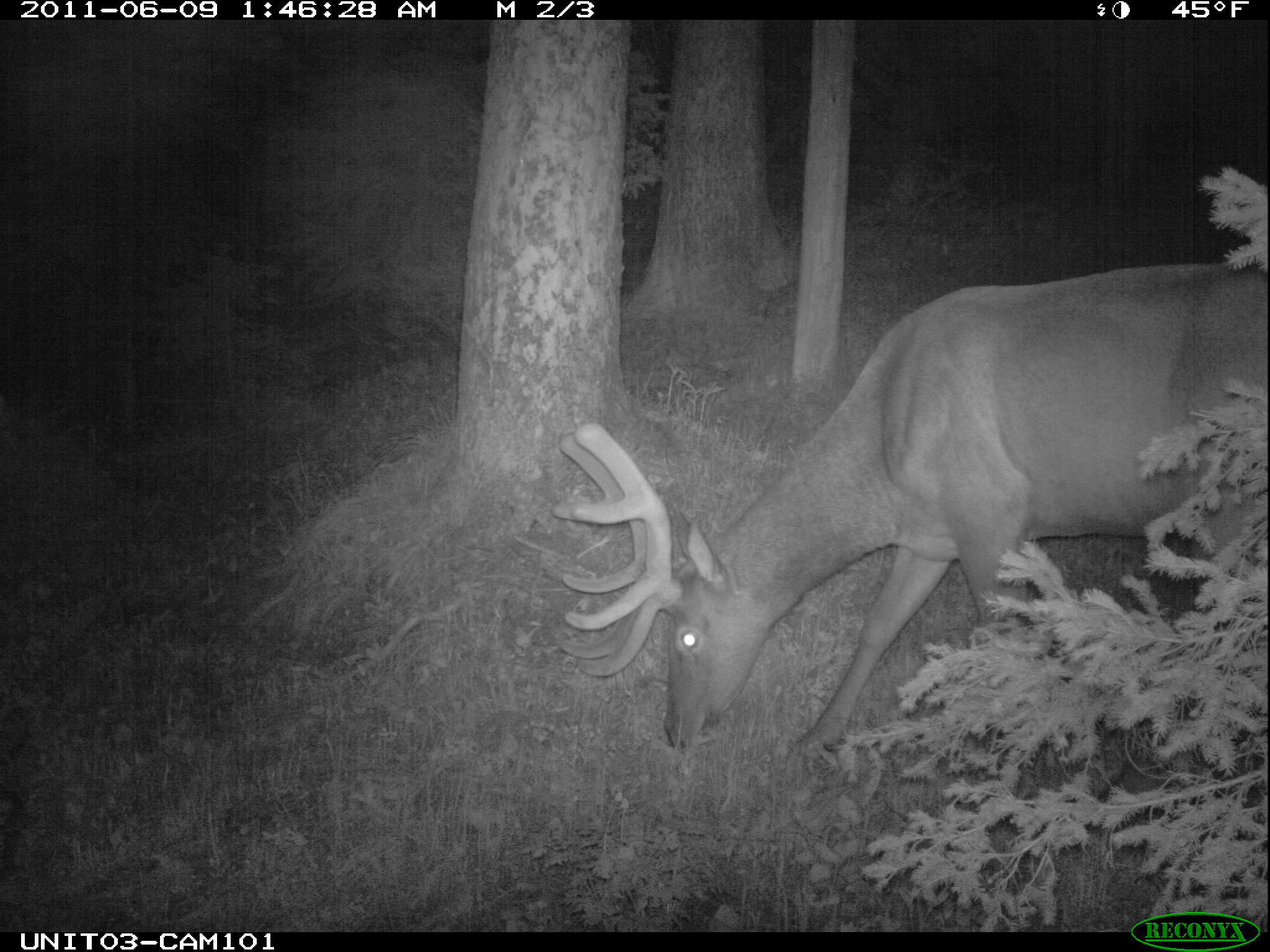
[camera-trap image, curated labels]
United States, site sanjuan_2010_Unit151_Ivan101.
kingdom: Animalia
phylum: Chordata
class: Mammalia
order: Artiodactyla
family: Cervidae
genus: Cervus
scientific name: Cervus elaphus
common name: red deer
Cervus elaphus (red deer).